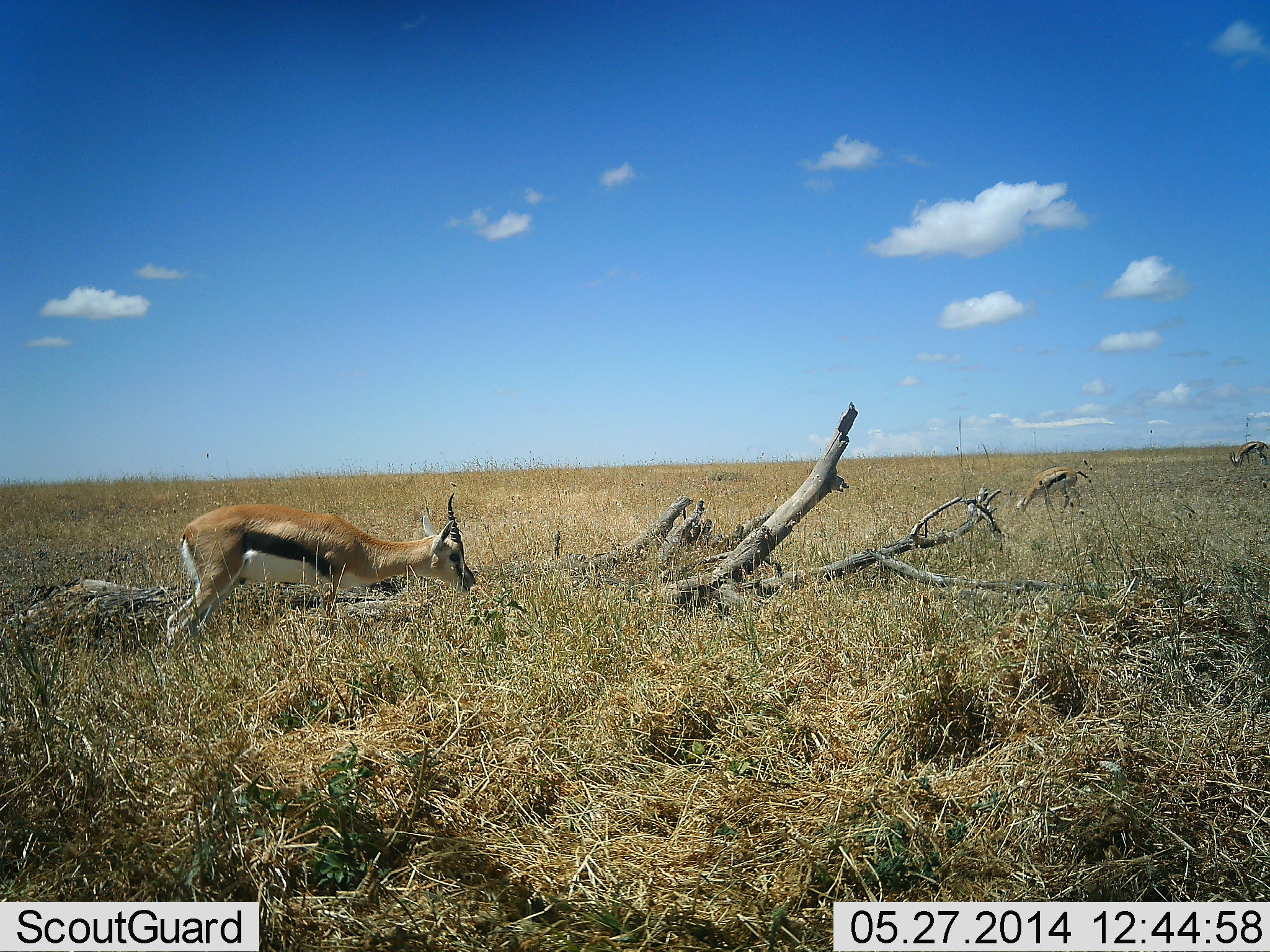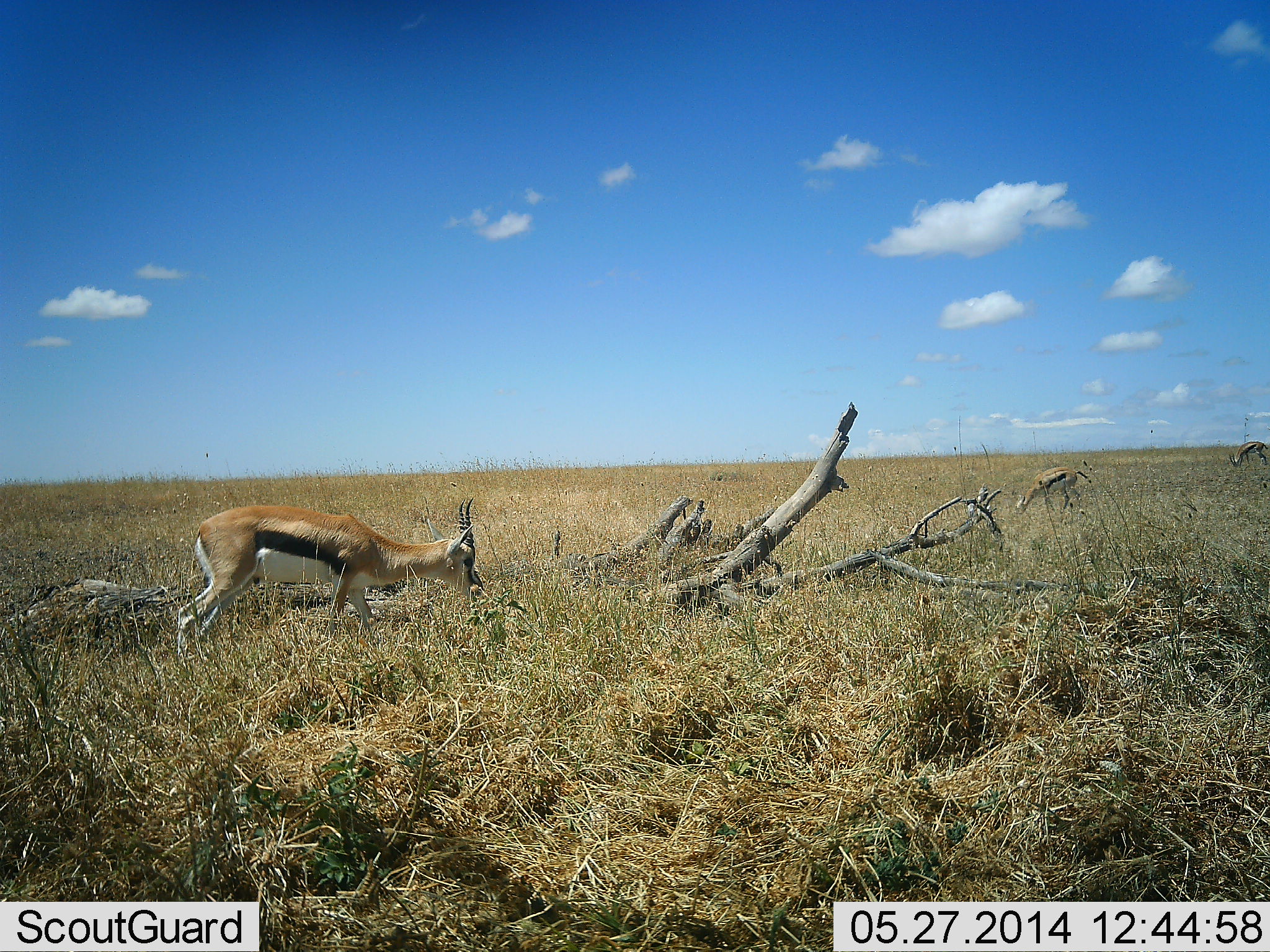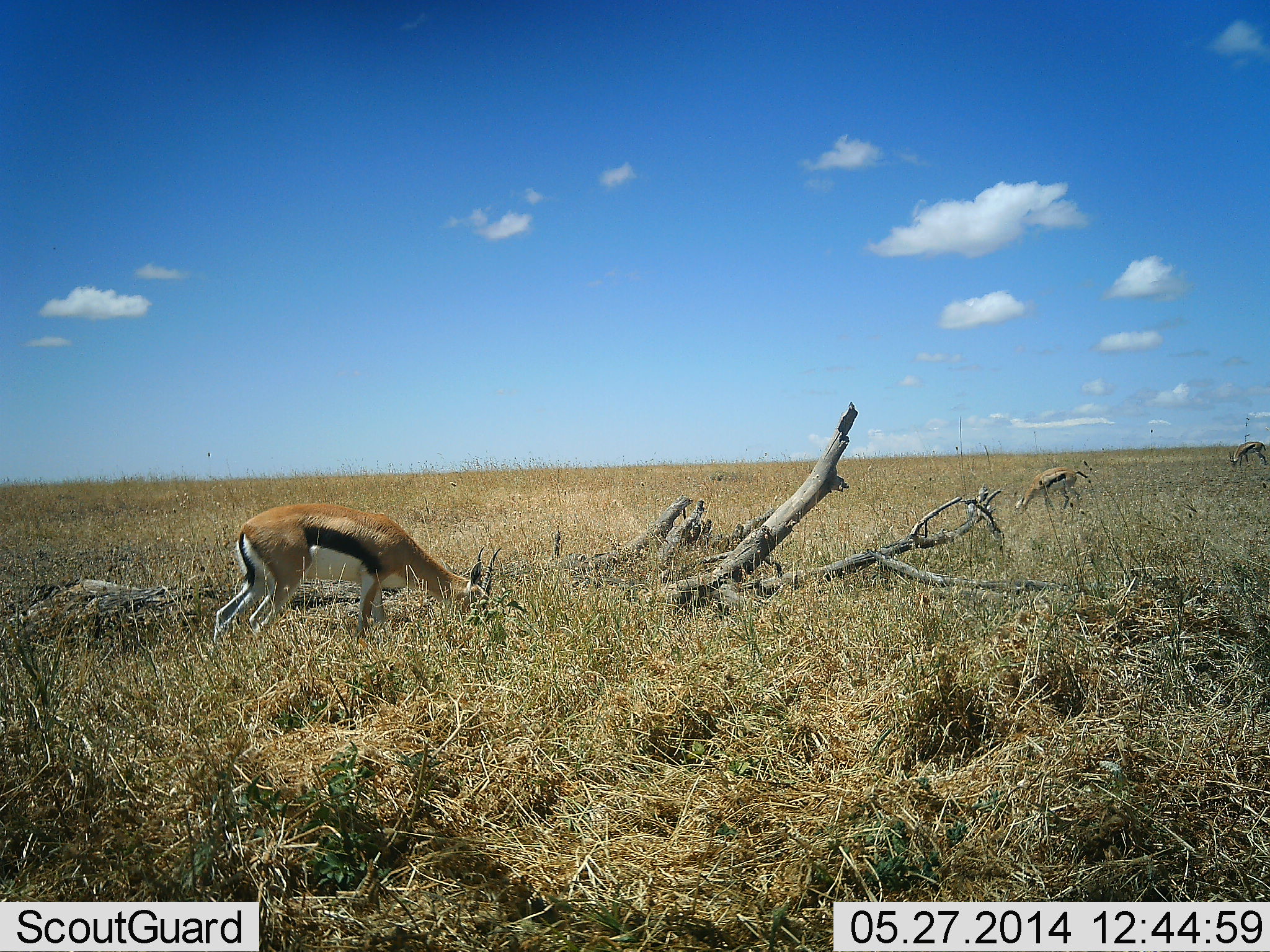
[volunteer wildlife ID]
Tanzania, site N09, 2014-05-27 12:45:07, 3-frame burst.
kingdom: Animalia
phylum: Chordata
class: Mammalia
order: Artiodactyla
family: Bovidae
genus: Eudorcas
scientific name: Eudorcas thomsonii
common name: thomson's gazelle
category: gazellethomsons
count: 3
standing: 20%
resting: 0%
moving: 0%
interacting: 0%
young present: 0%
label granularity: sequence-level